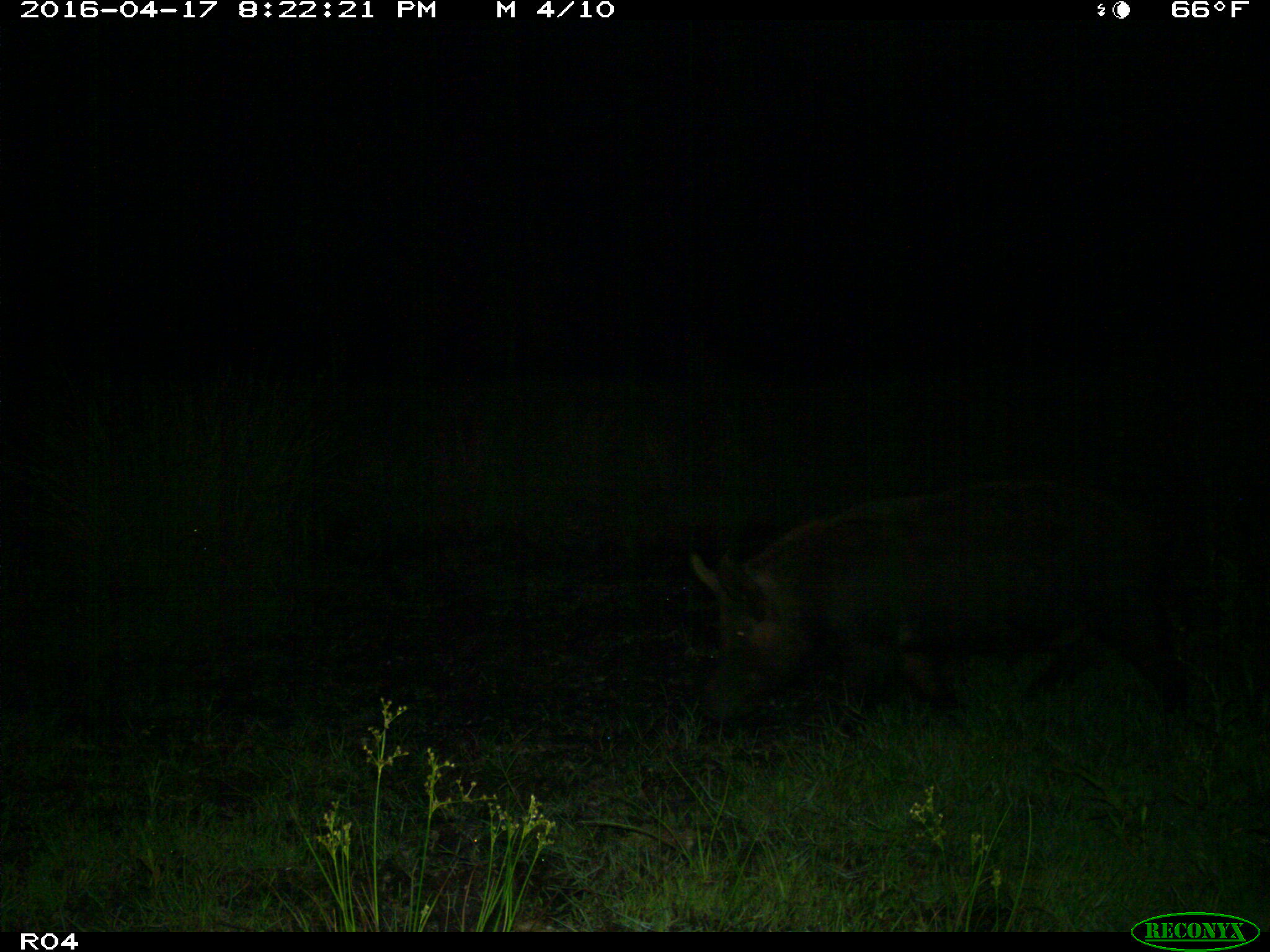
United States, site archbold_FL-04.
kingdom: Animalia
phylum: Chordata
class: Mammalia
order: Artiodactyla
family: Suidae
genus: Sus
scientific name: Sus scrofa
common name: wild boar